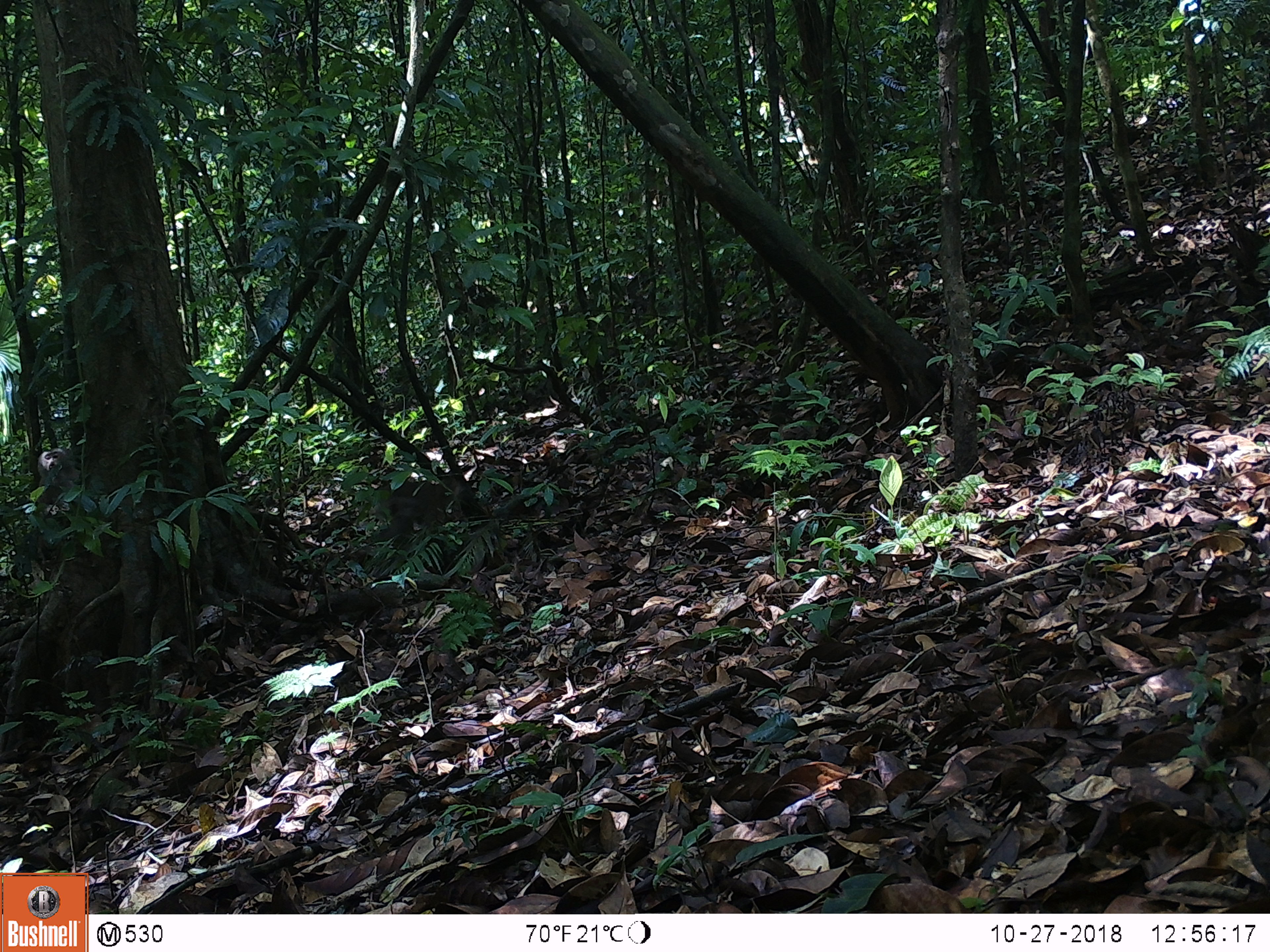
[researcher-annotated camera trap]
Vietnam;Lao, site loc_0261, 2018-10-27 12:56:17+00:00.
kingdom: Animalia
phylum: Chordata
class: Mammalia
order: Primates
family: Cercopithecidae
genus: Macaca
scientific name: Macaca nemestrina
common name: pig-tailed macaque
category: pig tailed macaque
Pig tailed macaque (pig-tailed macaque) (Macaca nemestrina). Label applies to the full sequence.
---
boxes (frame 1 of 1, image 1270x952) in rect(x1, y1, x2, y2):
pig tailed macaque: rect(377, 475, 460, 542)